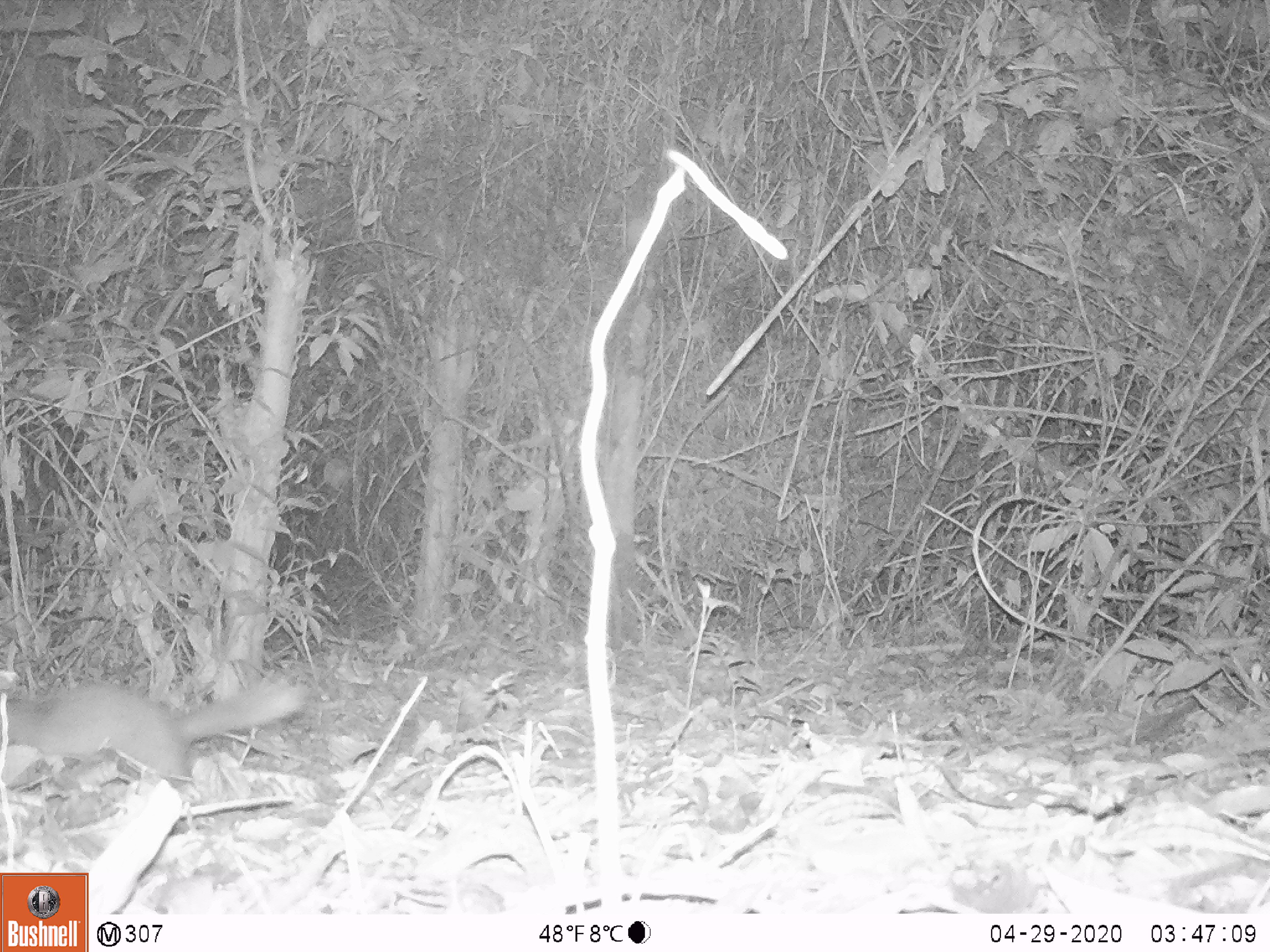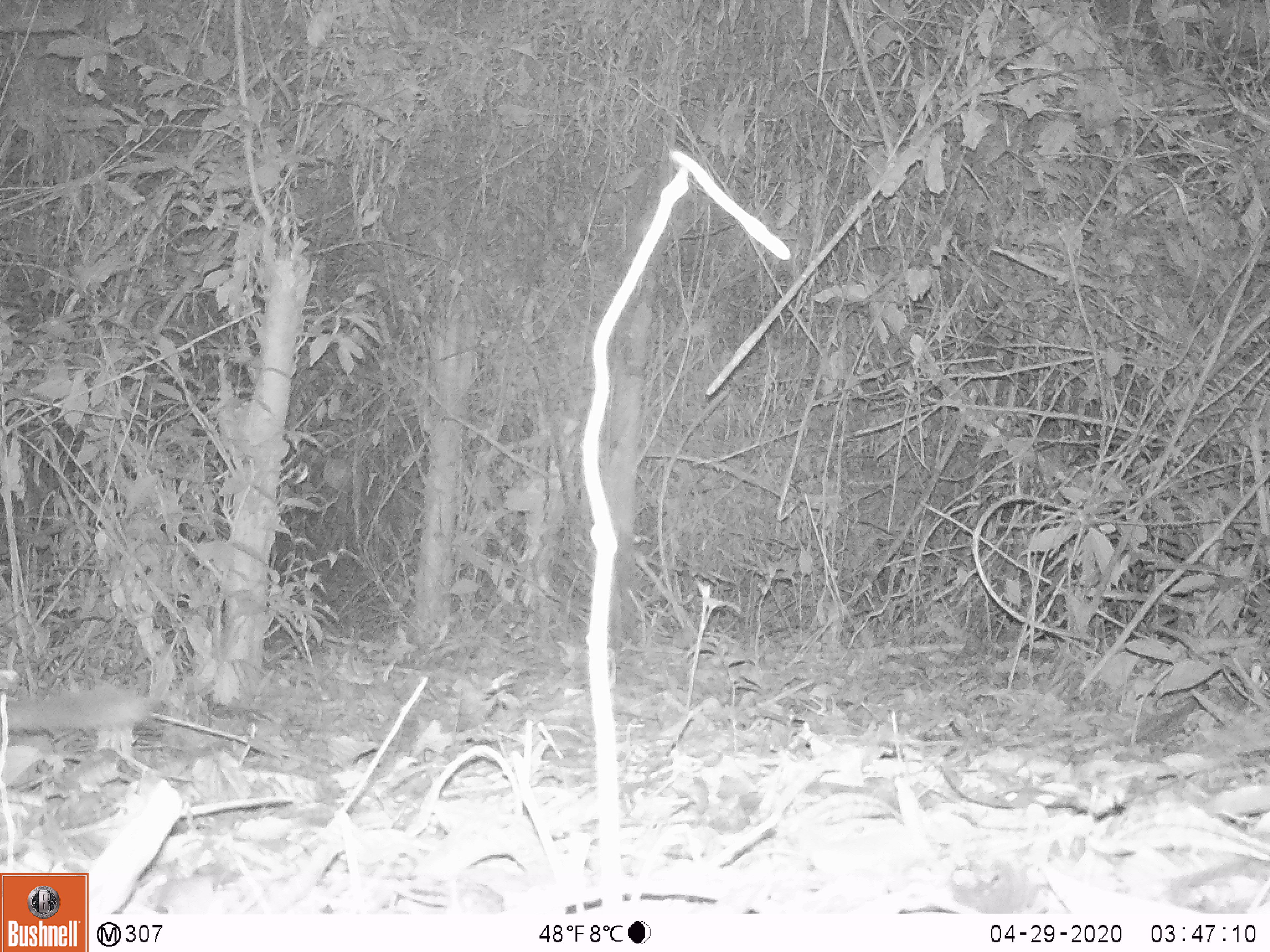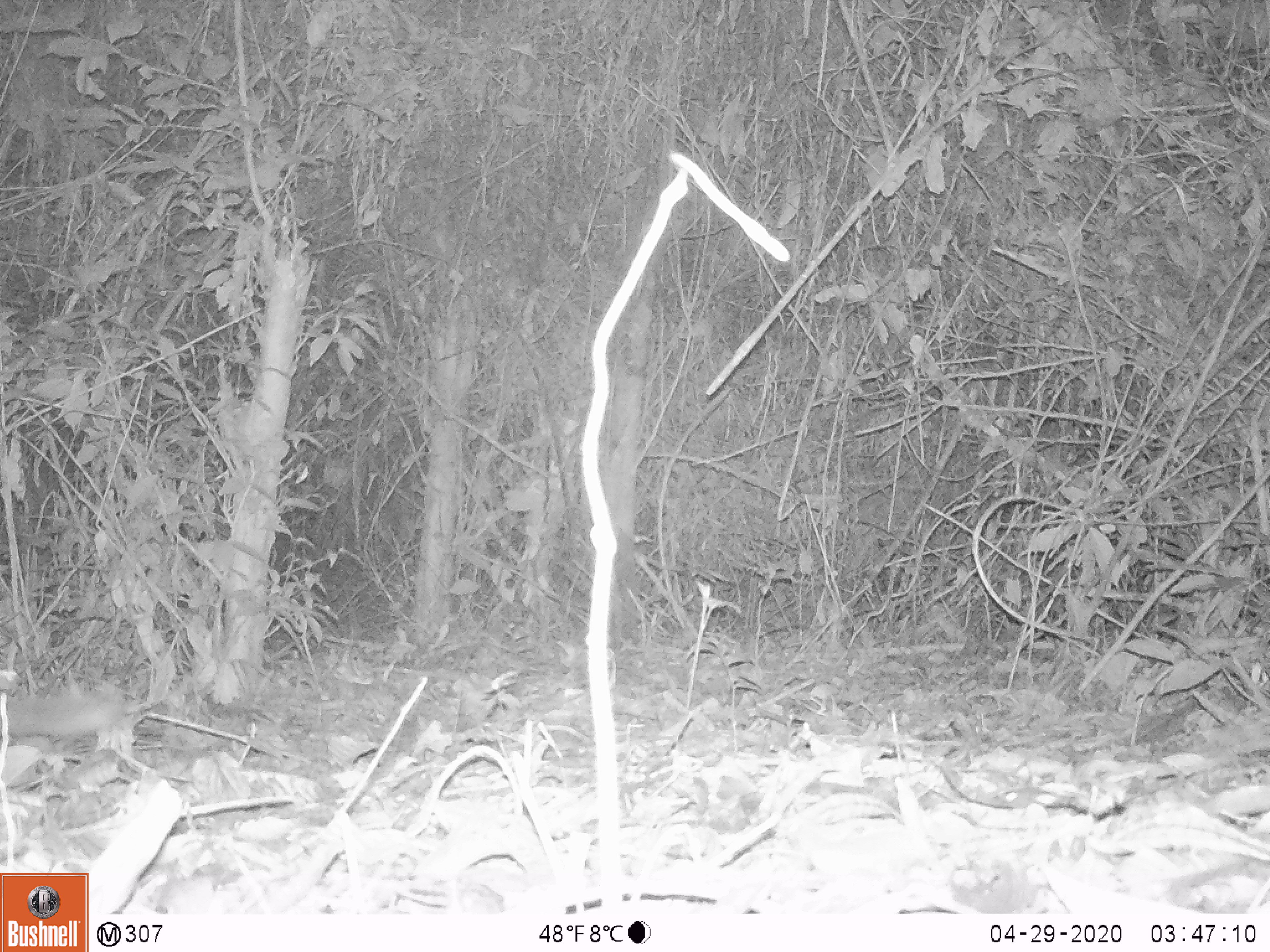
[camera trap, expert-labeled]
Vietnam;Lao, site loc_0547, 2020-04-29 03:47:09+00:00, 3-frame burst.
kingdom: Animalia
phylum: Chordata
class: Mammalia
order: Carnivora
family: Mustelidae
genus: Melogale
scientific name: Melogale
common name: ferret badger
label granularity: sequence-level